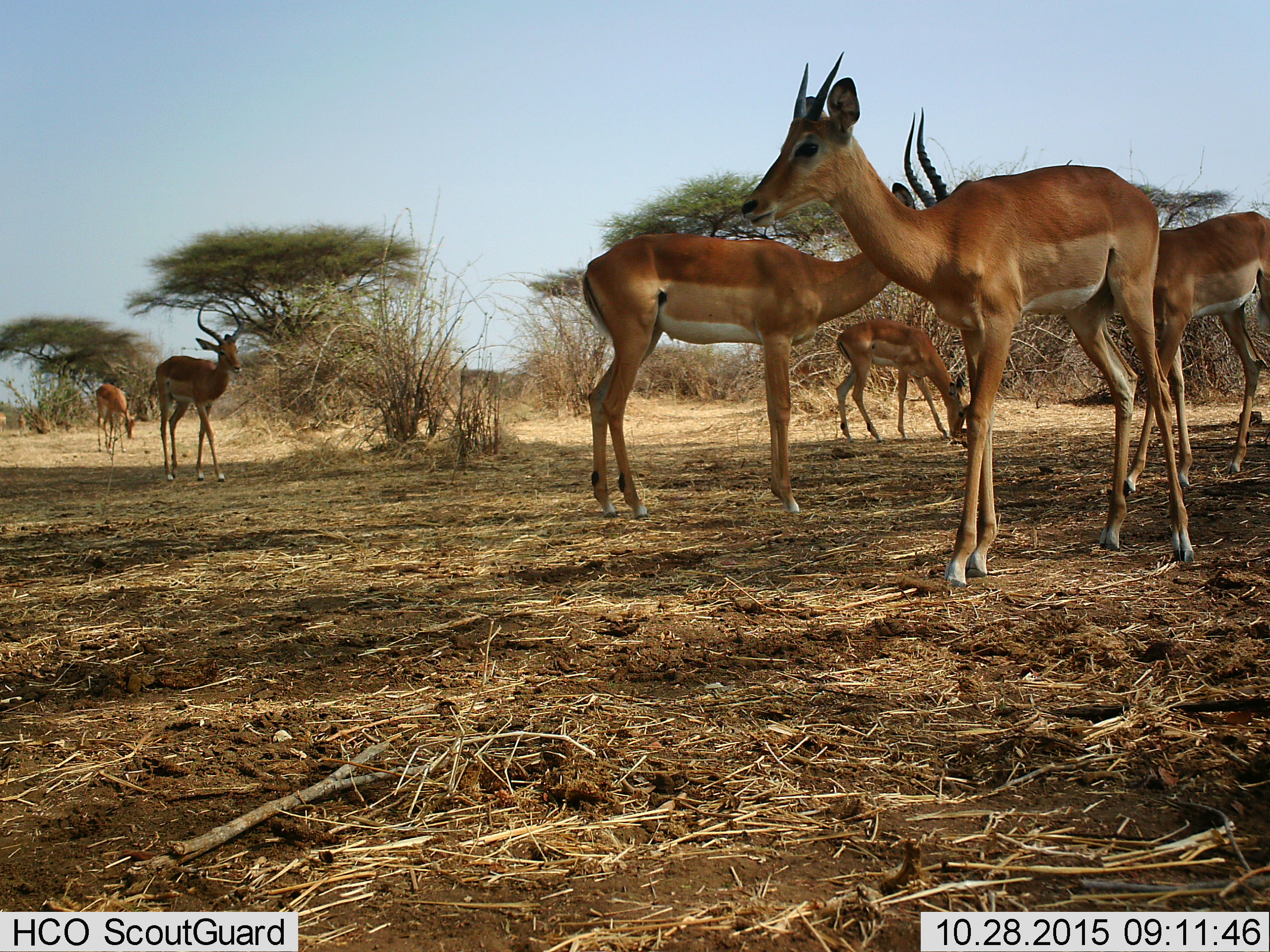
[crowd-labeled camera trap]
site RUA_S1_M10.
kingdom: Animalia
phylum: Chordata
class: Mammalia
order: Artiodactyla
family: Bovidae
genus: Aepyceros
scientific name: Aepyceros melampus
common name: impala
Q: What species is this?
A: Impala (Aepyceros melampus).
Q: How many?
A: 6.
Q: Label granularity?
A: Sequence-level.